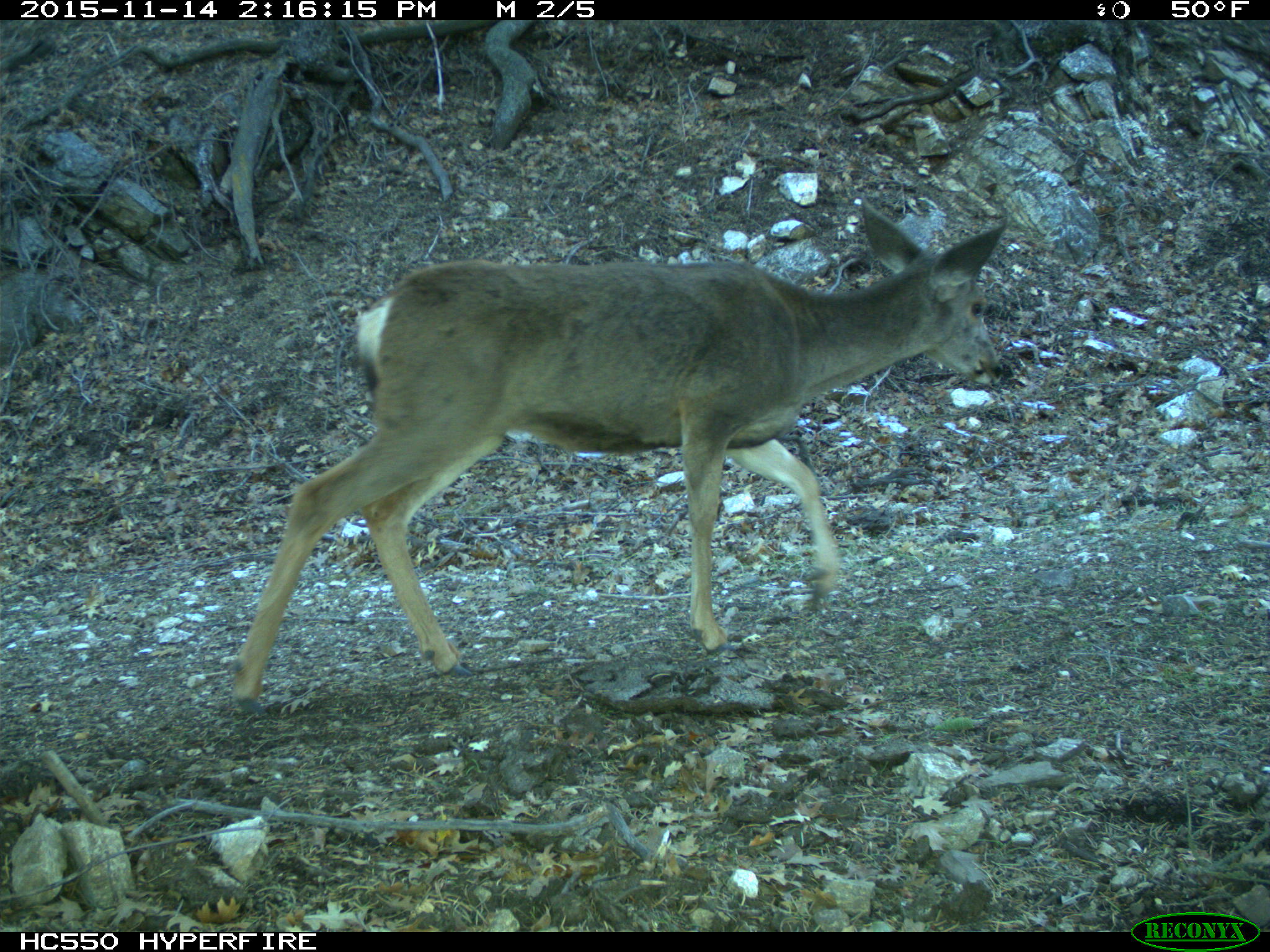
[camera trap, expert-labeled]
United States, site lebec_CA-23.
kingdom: Animalia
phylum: Chordata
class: Mammalia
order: Artiodactyla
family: Cervidae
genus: Odocoileus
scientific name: Odocoileus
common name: deer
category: unidentified deer